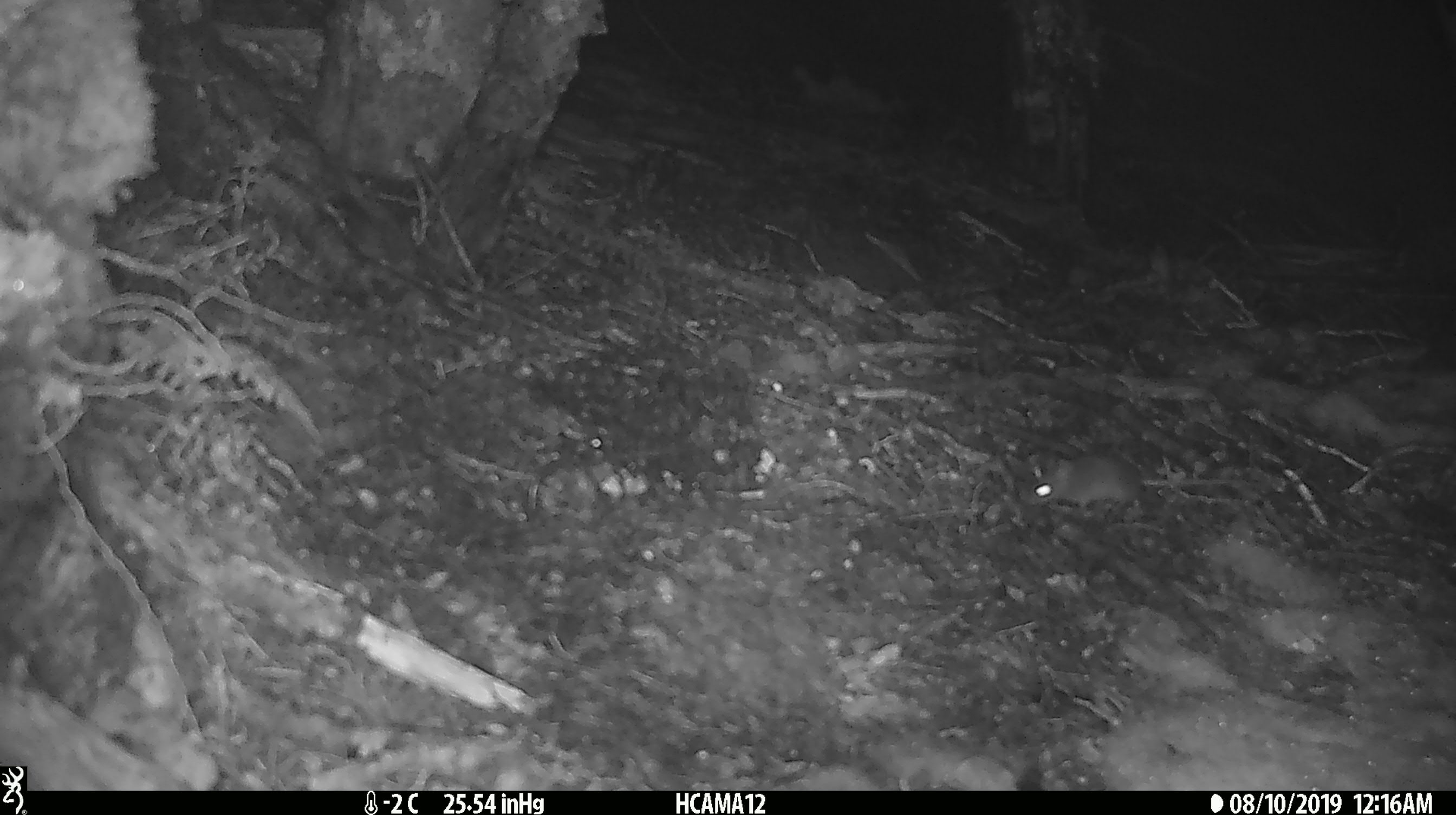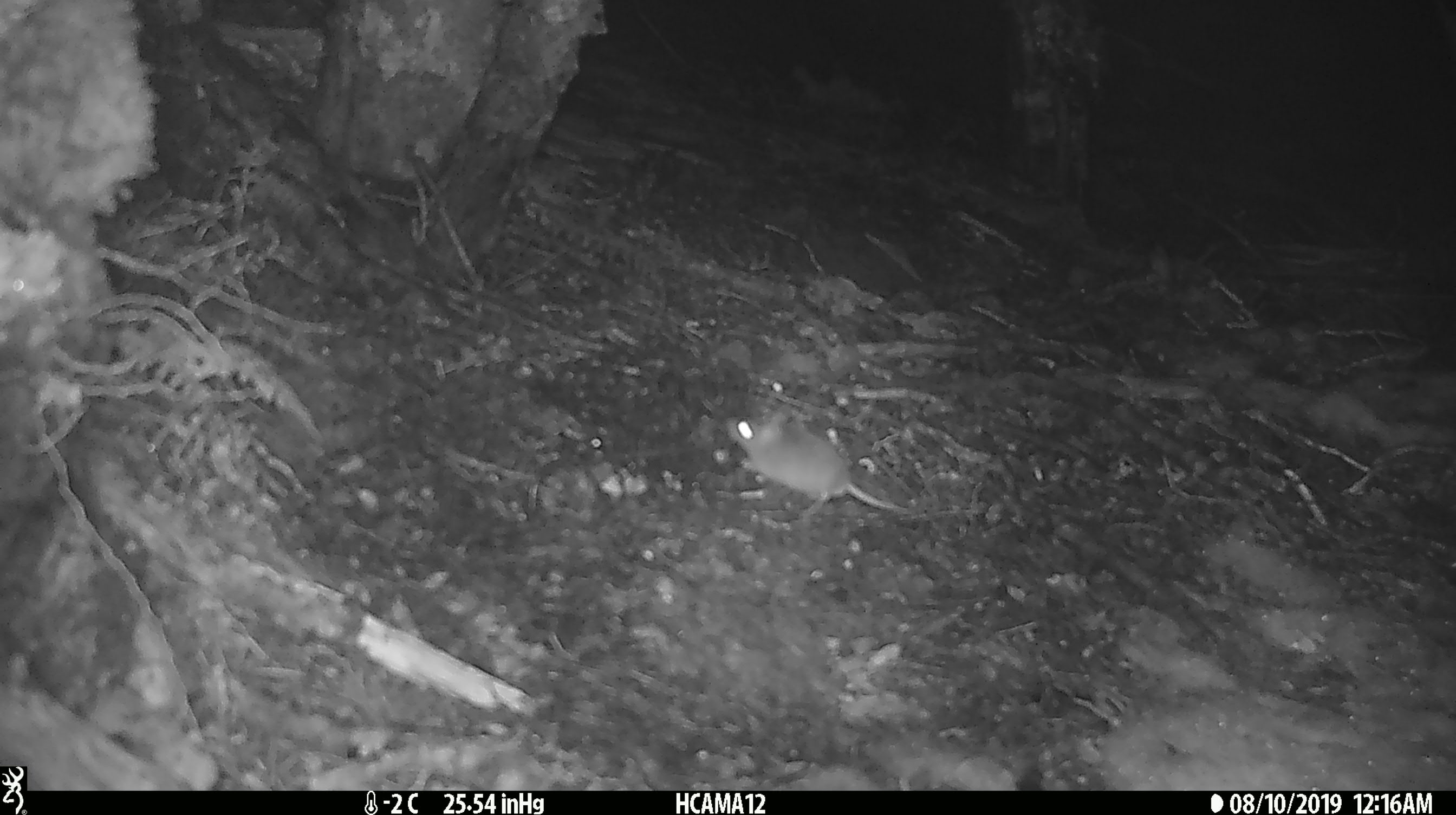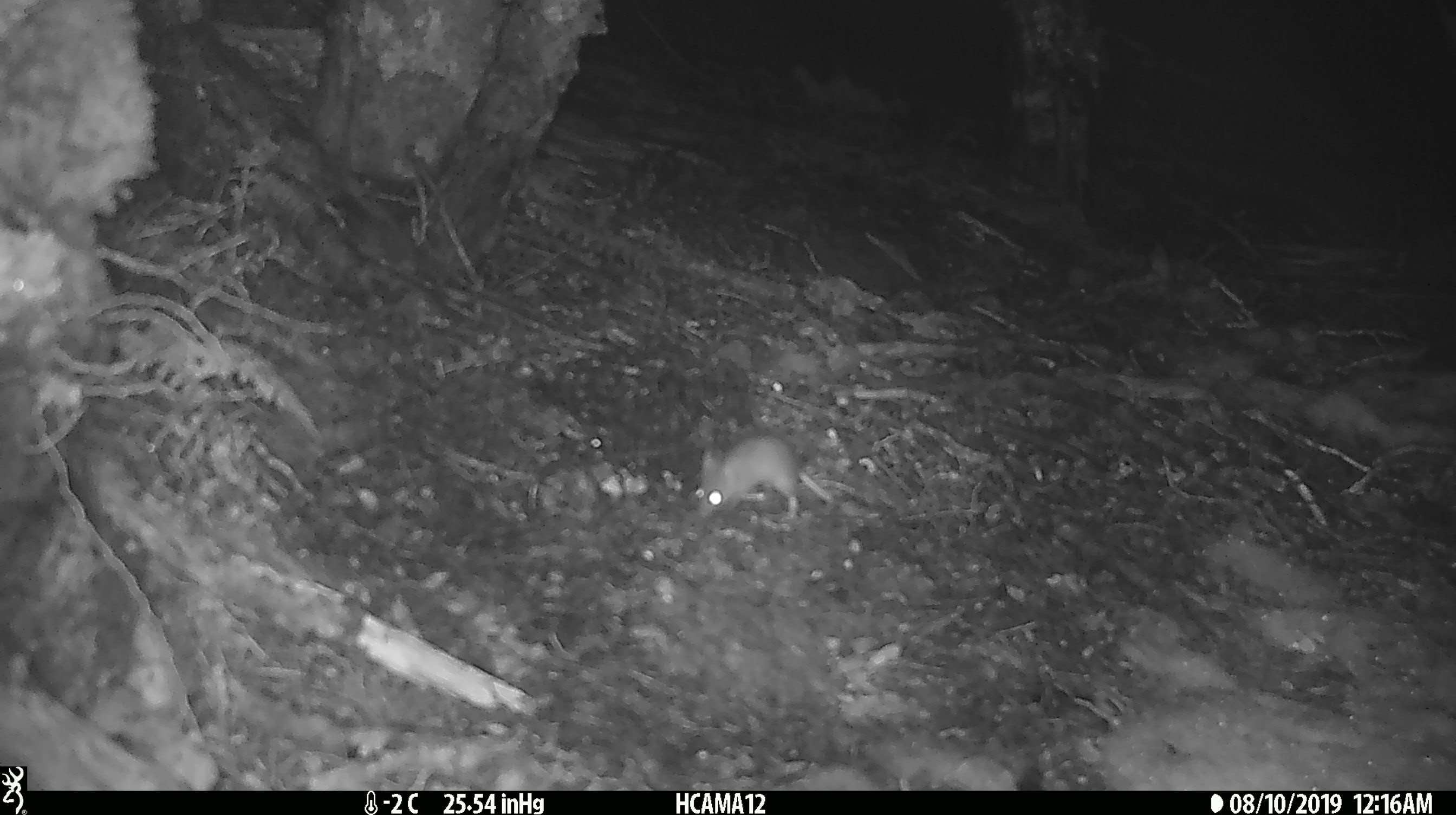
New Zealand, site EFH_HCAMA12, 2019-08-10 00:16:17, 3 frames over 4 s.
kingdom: Animalia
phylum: Chordata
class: Mammalia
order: Rodentia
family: Muridae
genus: Mus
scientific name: Mus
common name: mouse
Mouse (Mus).